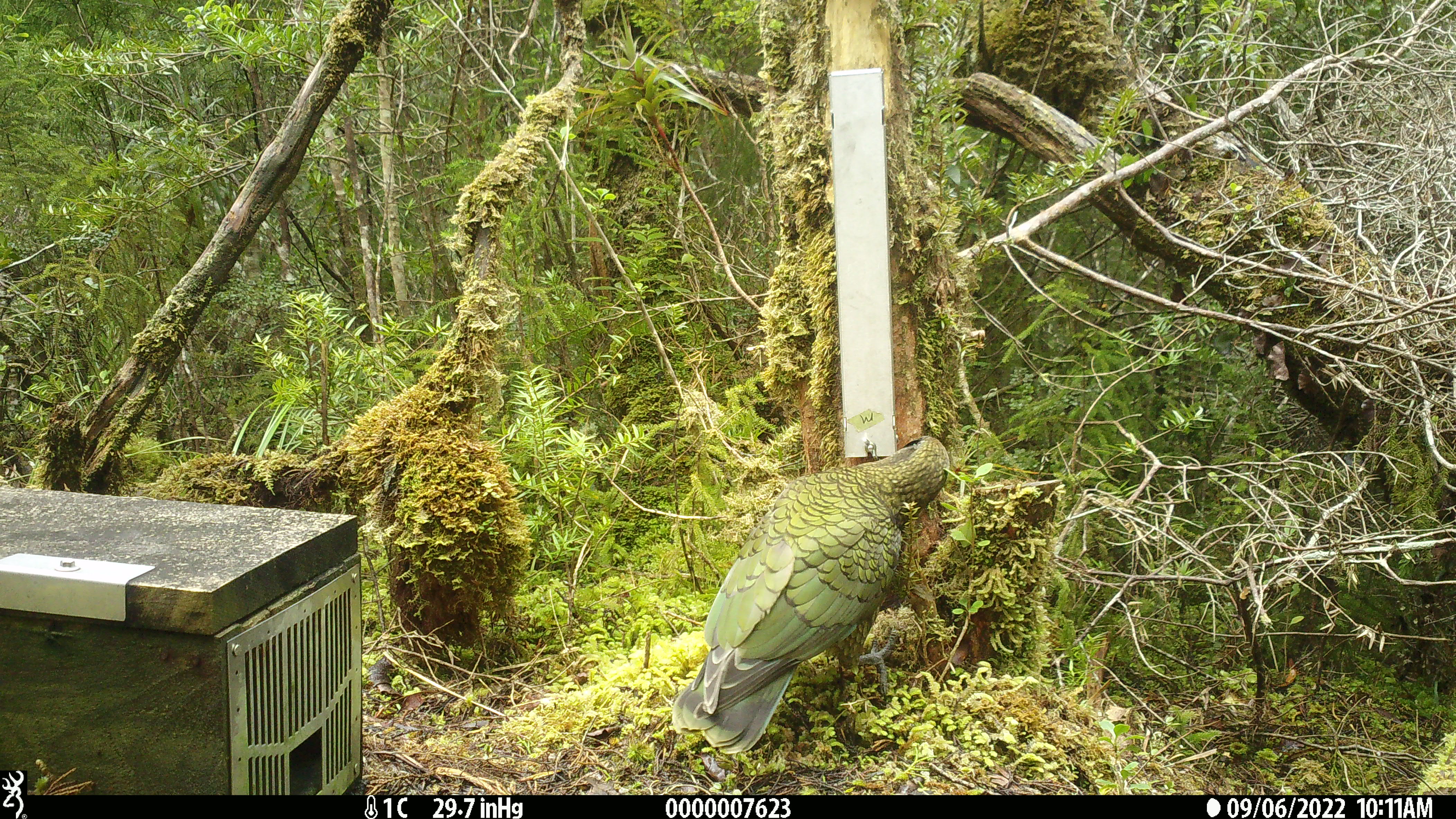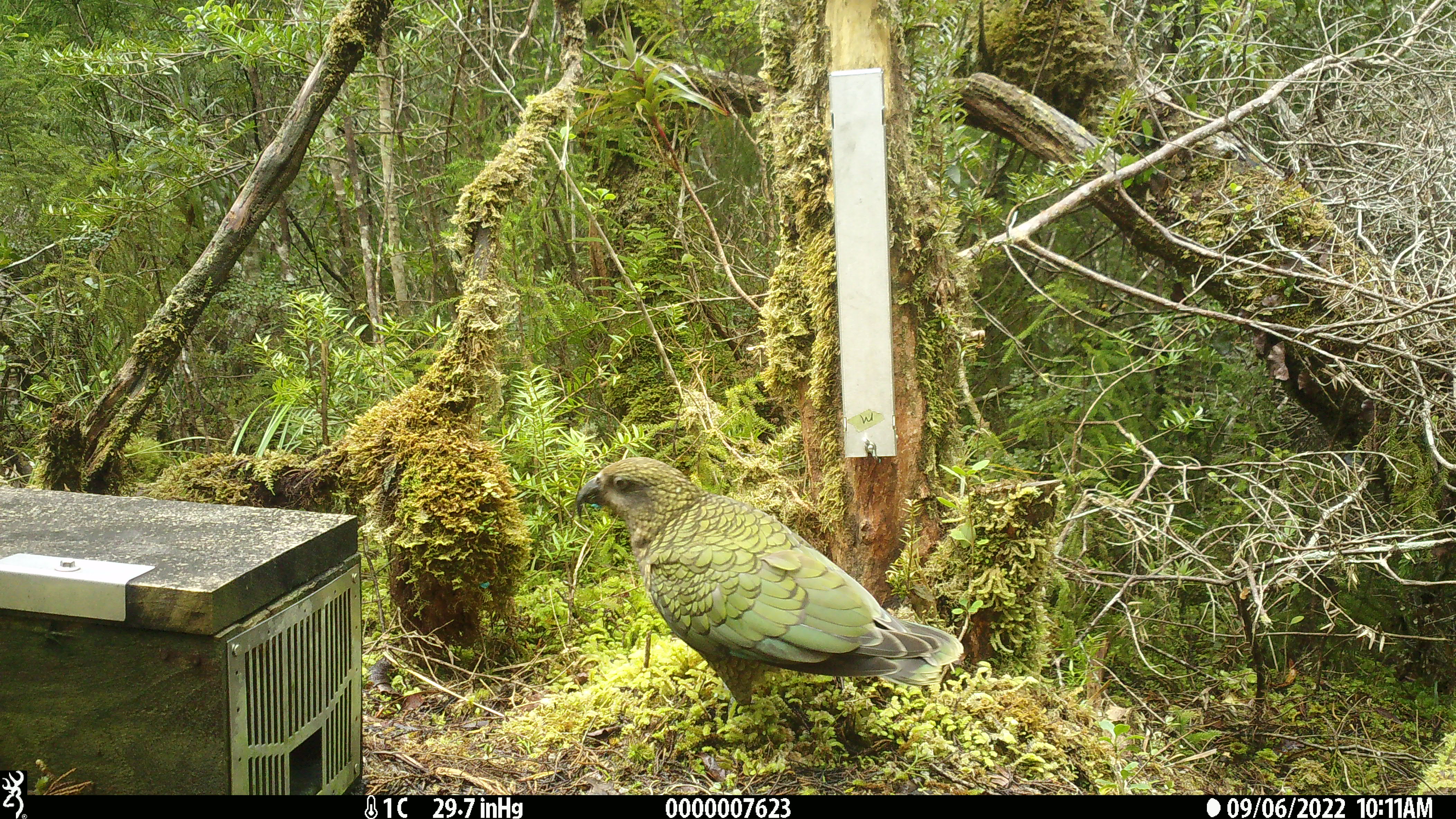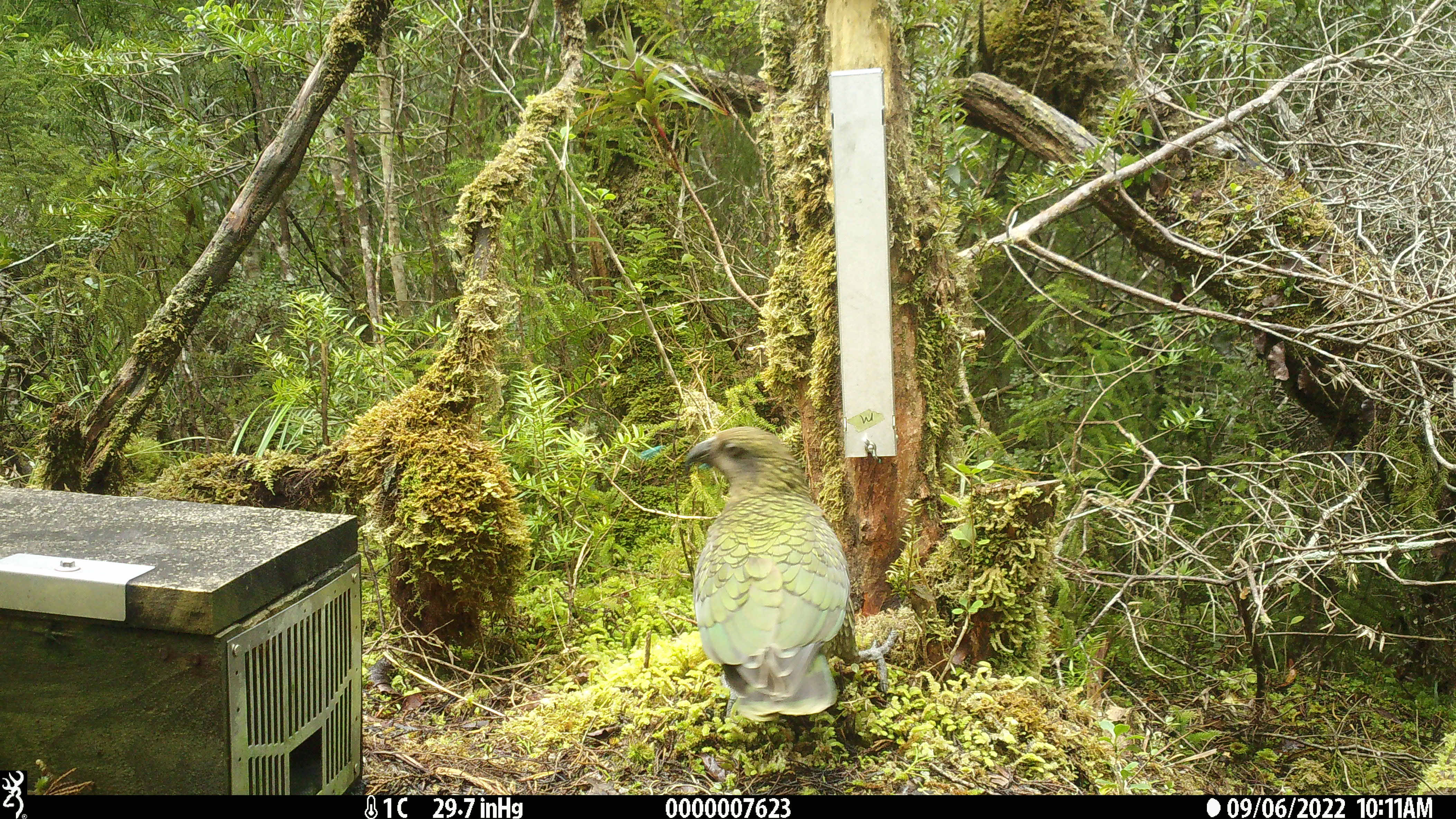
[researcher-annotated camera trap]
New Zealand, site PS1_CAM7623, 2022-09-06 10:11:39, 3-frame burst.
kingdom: Animalia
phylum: Chordata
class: Aves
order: Psittaciformes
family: Strigopidae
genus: Nestor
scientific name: Nestor notabilis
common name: kea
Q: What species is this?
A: Kea (Nestor notabilis).